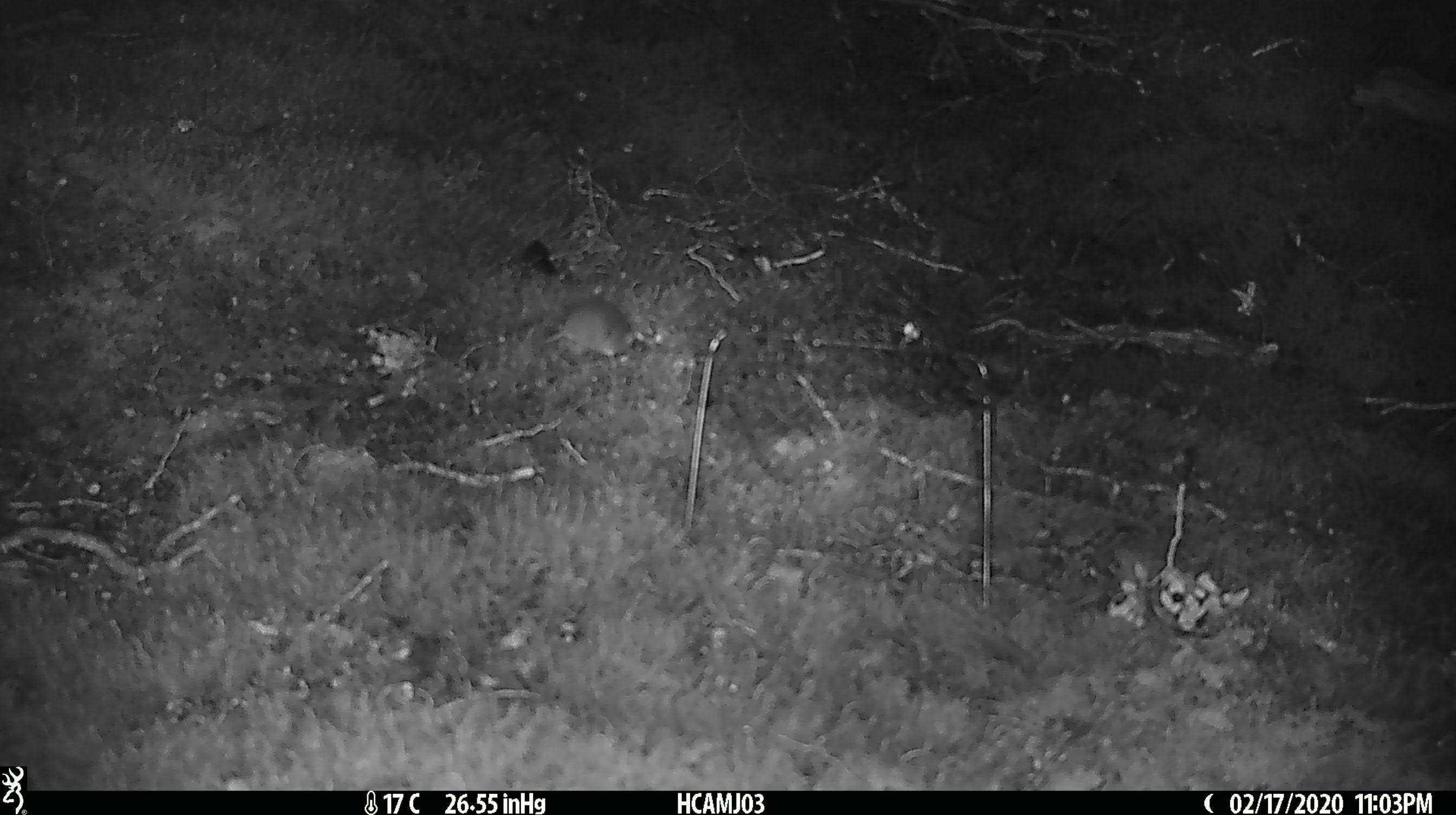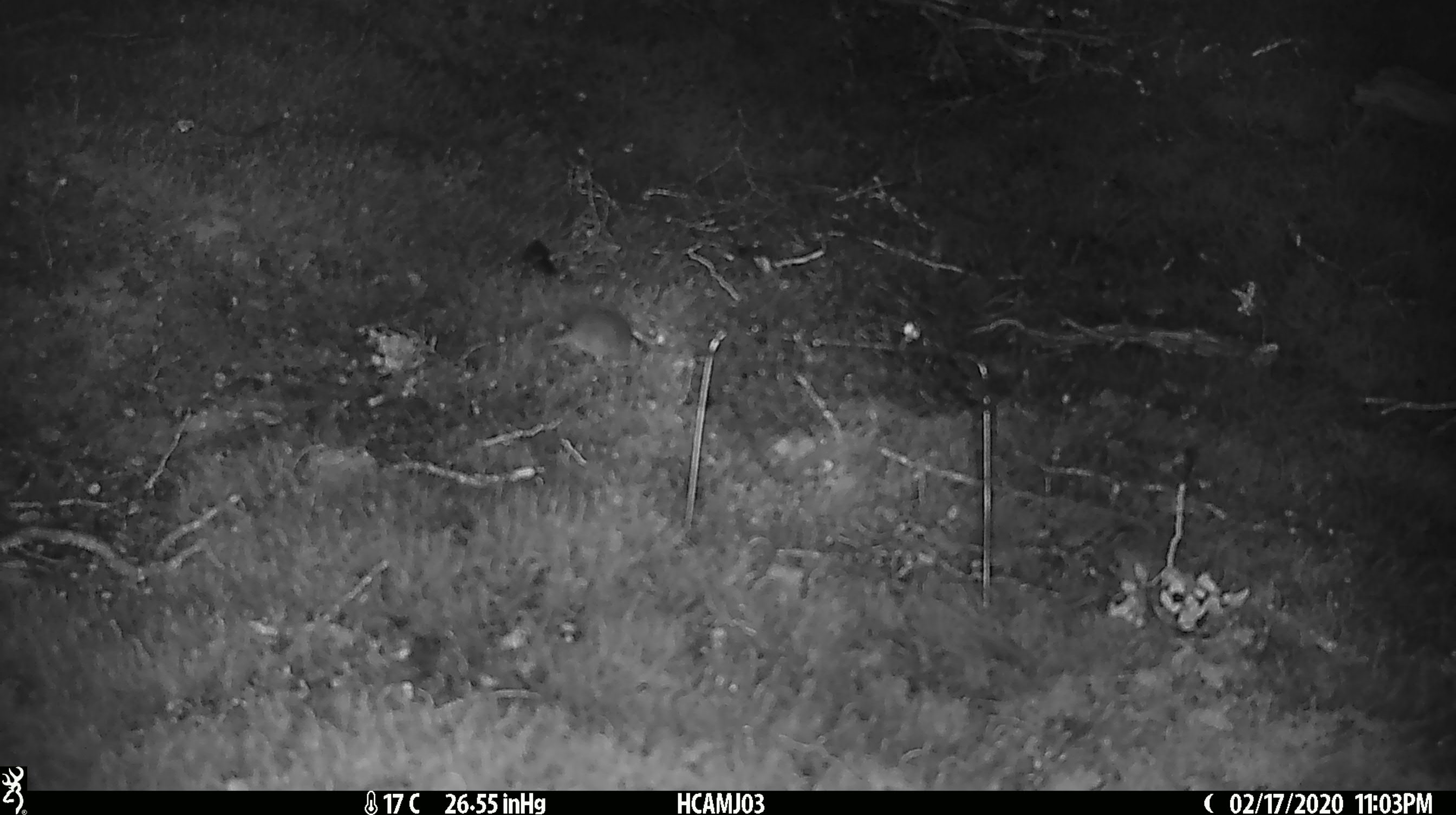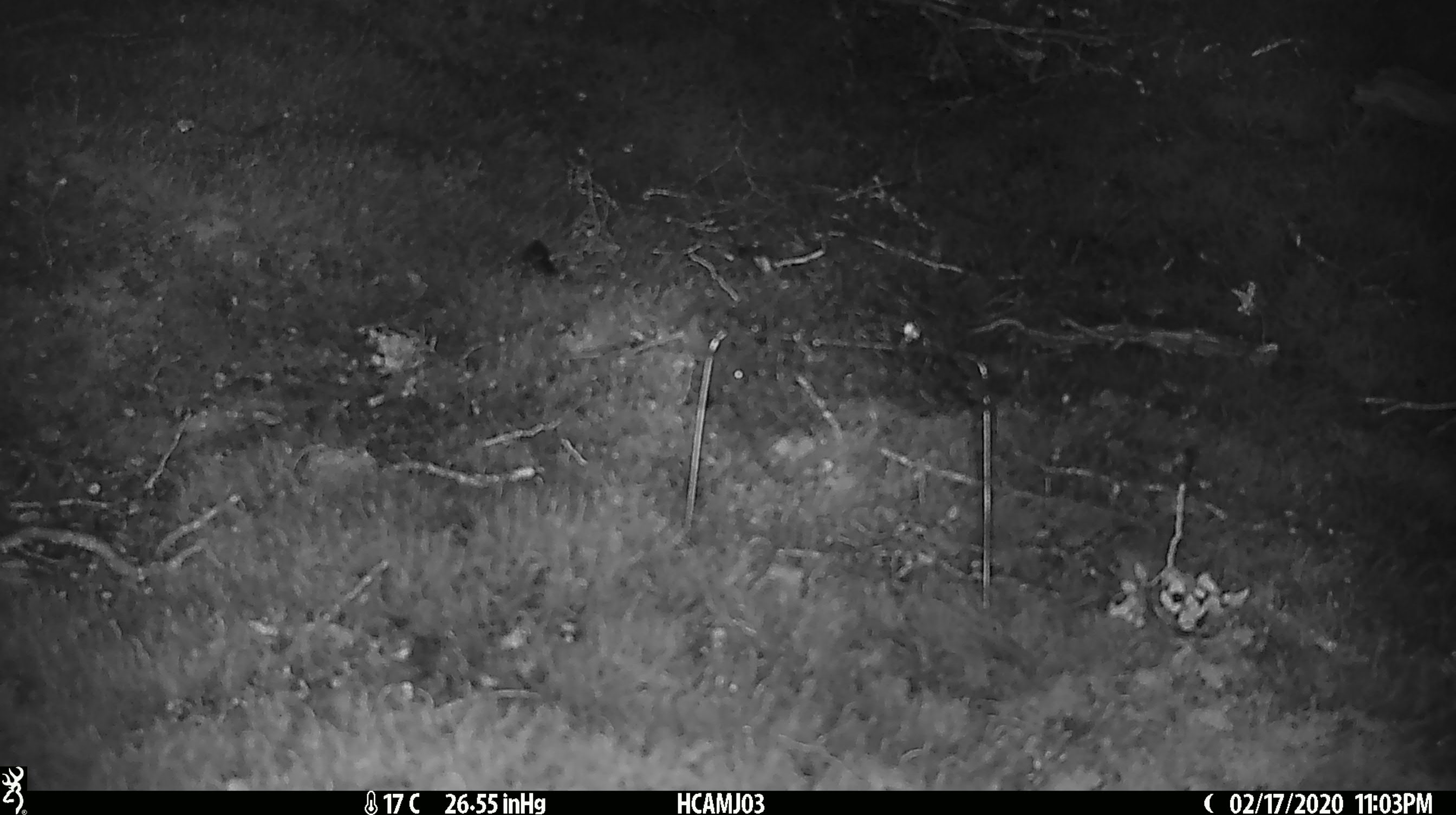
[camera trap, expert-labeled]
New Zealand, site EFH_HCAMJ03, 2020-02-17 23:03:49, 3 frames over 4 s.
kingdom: Animalia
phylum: Chordata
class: Mammalia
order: Rodentia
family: Muridae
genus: Mus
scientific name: Mus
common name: mouse